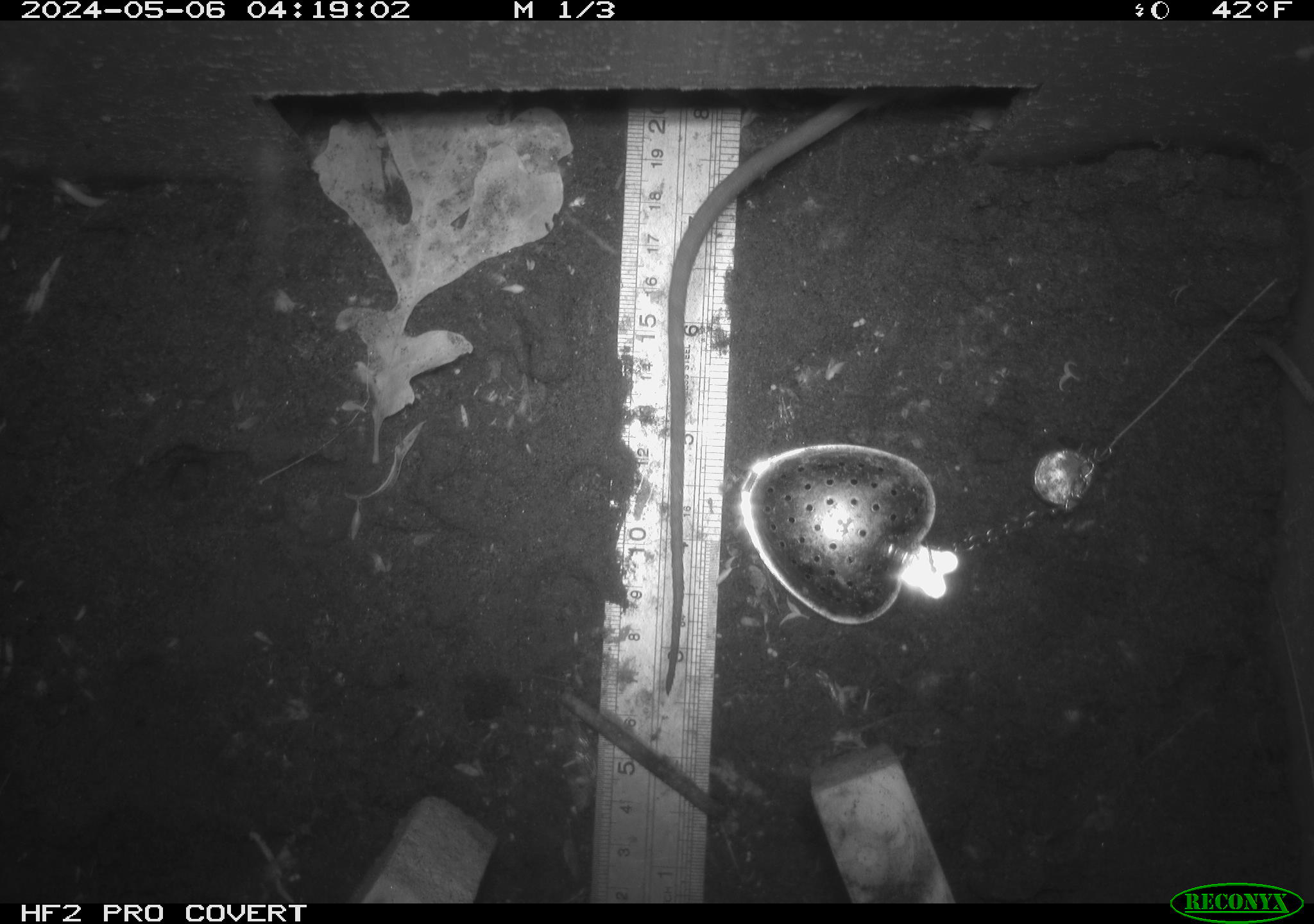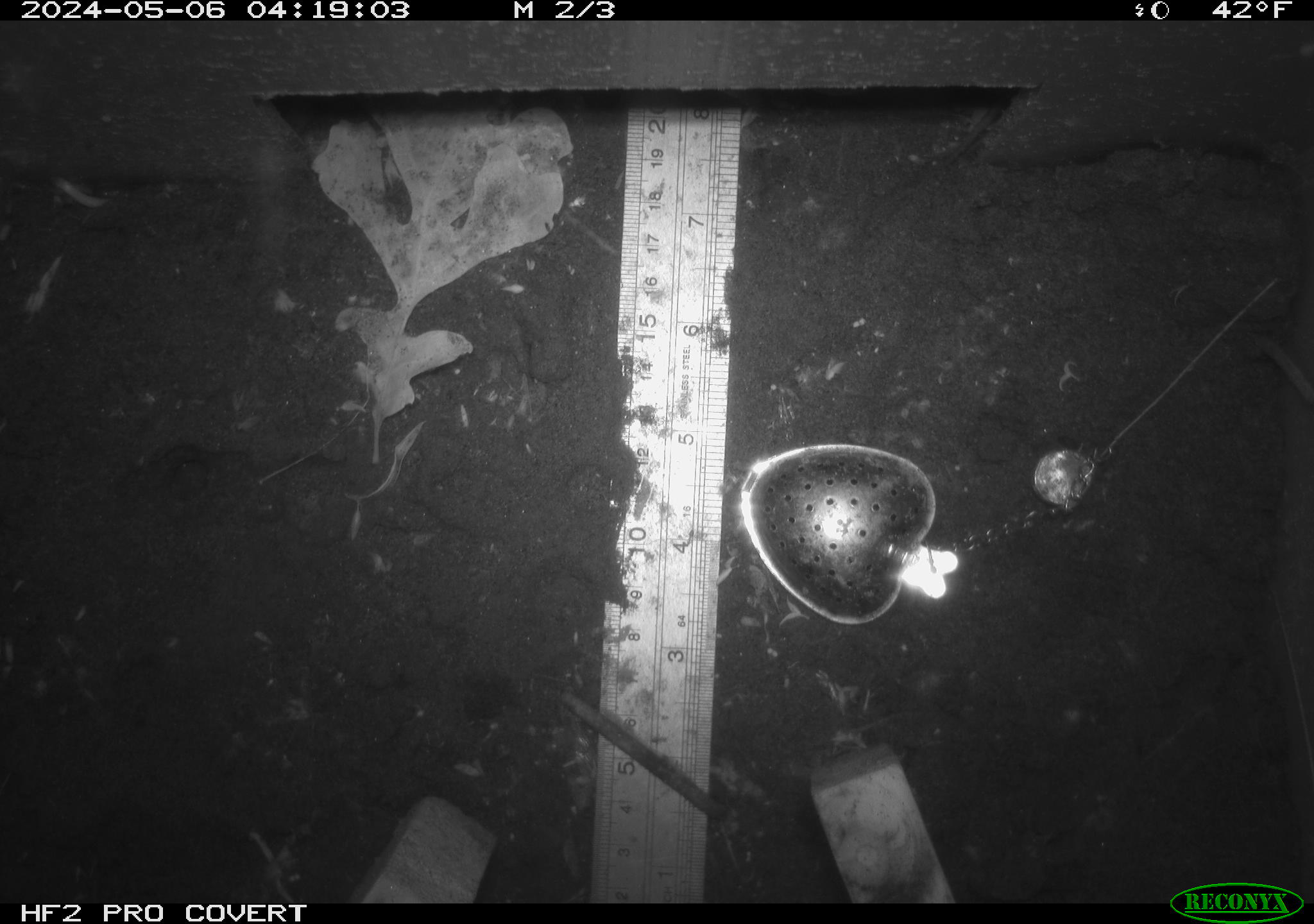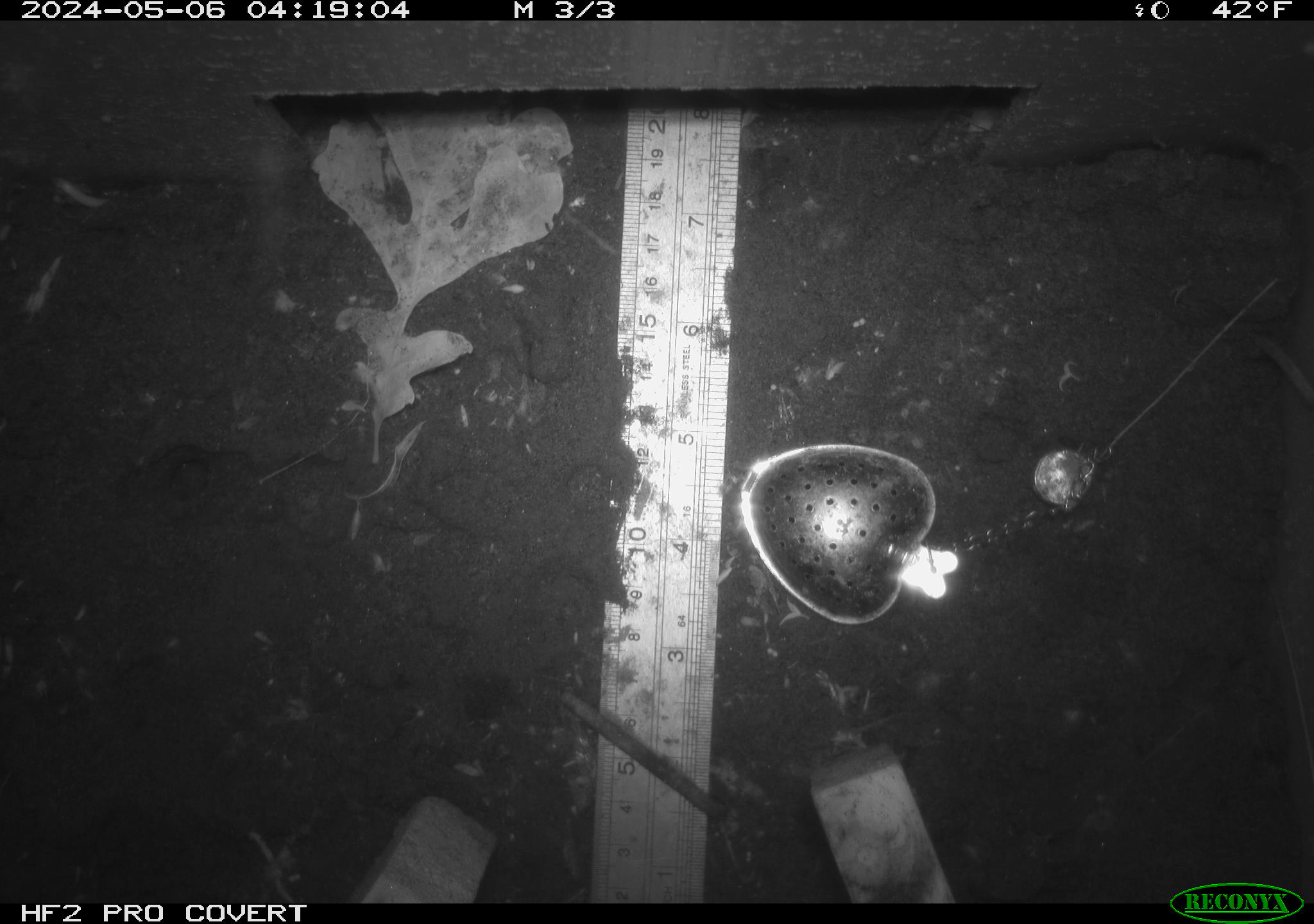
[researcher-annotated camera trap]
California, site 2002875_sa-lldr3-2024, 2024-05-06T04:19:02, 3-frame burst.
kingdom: Animalia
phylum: Chordata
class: Mammalia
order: Rodentia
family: Muridae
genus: Rattus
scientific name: Rattus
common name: rat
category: rattus species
Rattus species (rat) (Rattus).